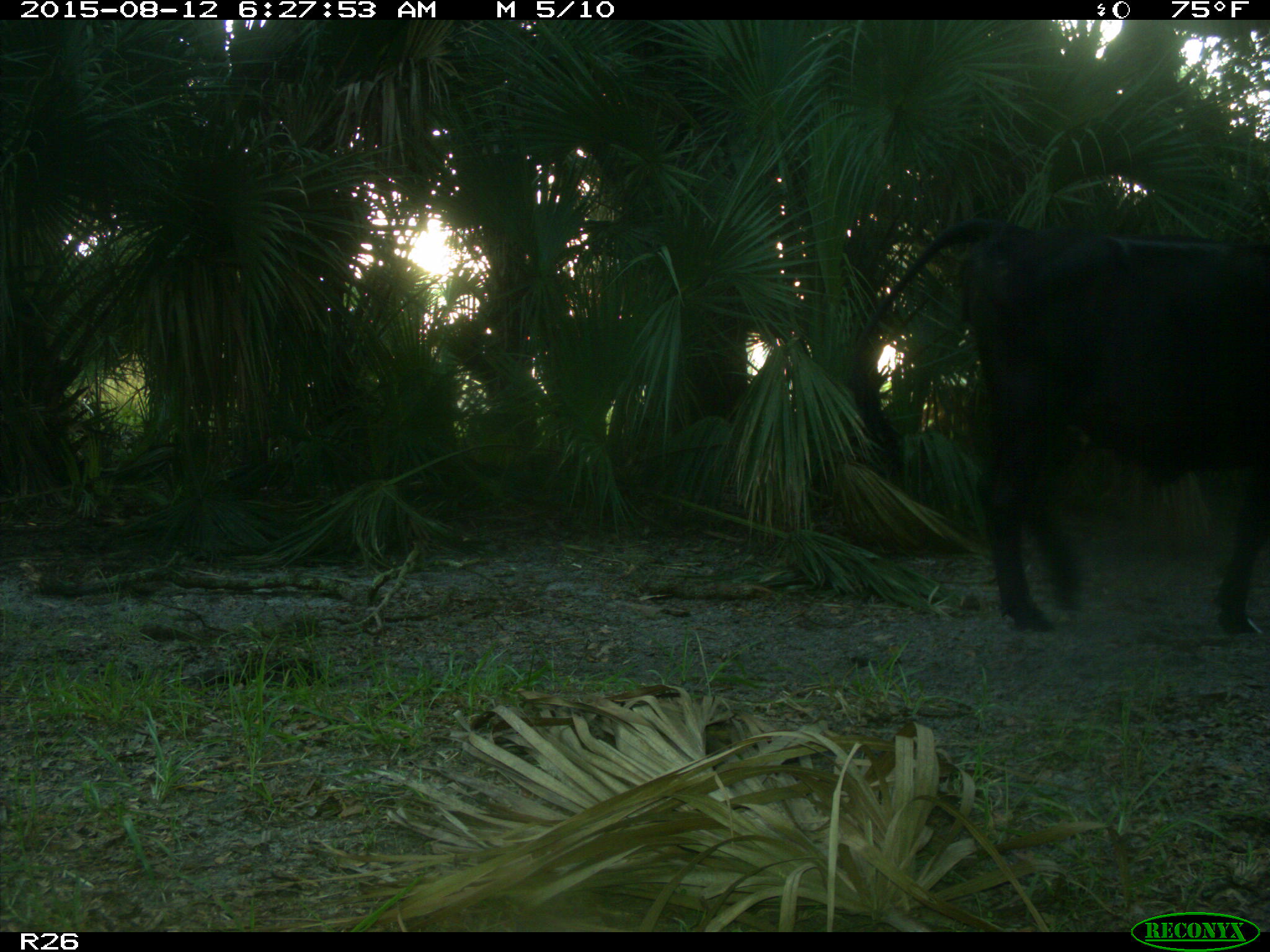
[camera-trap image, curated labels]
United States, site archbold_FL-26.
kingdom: Animalia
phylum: Chordata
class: Mammalia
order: Artiodactyla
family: Bovidae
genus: Bos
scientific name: Bos taurus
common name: domestic cow